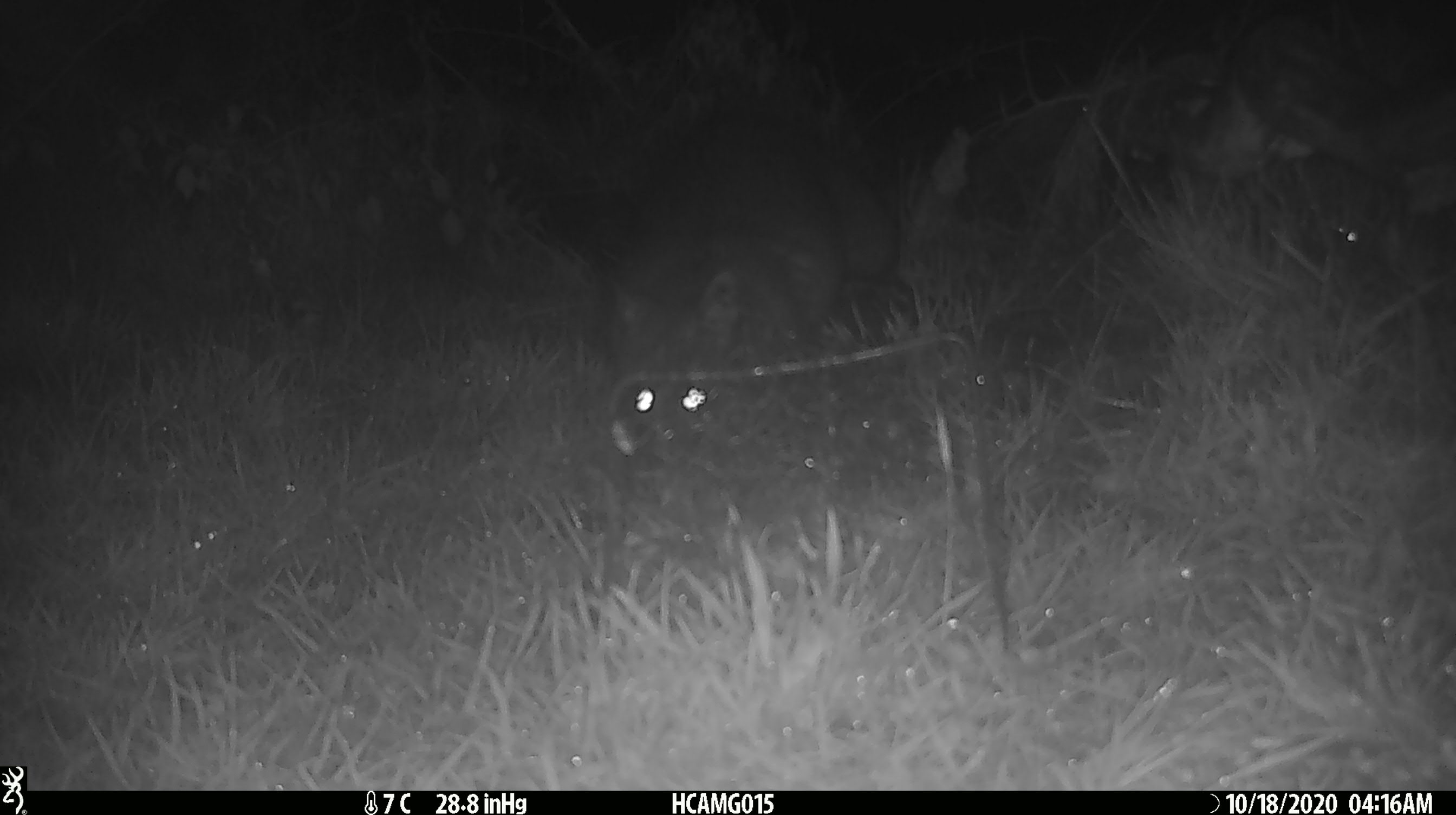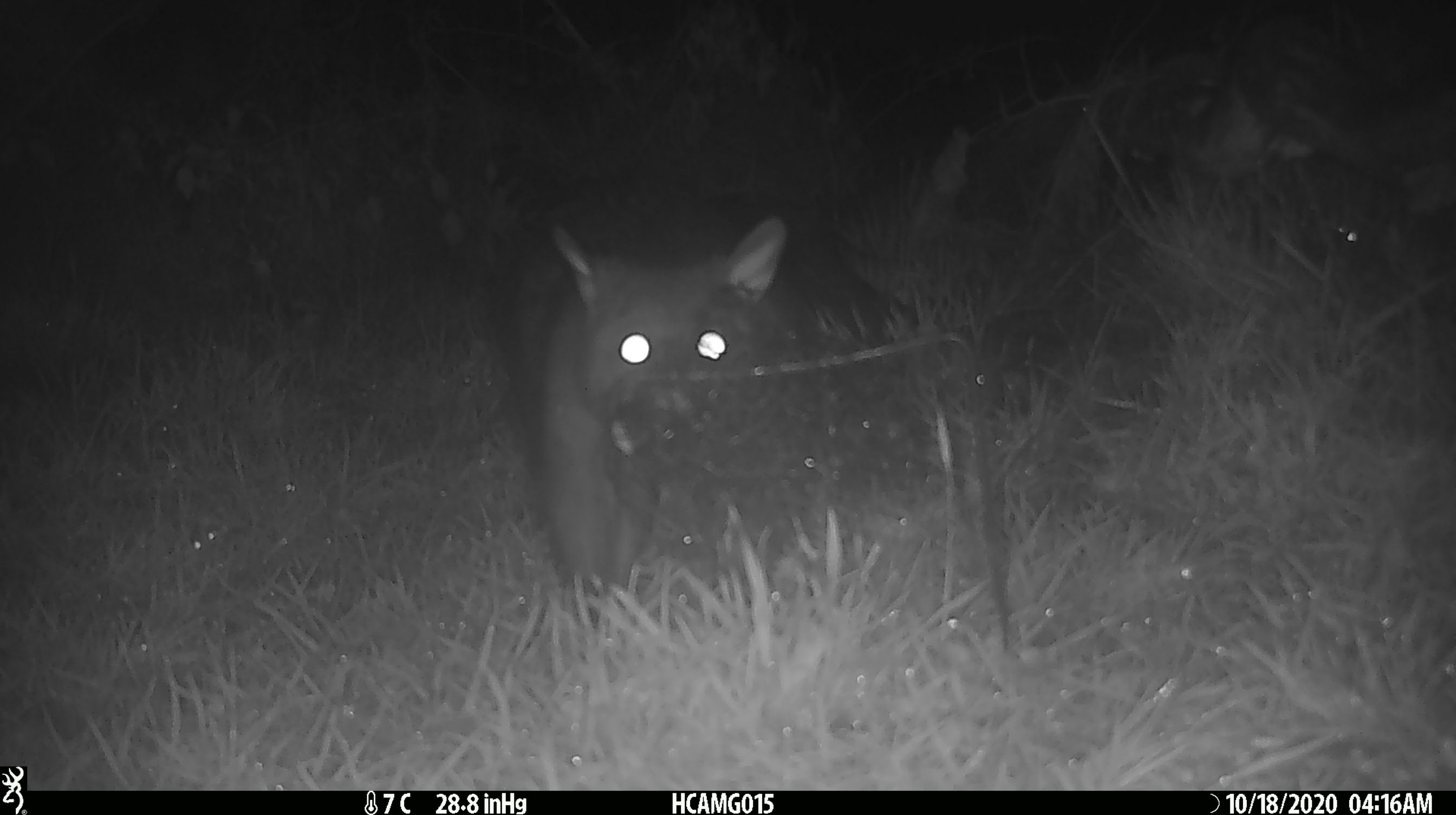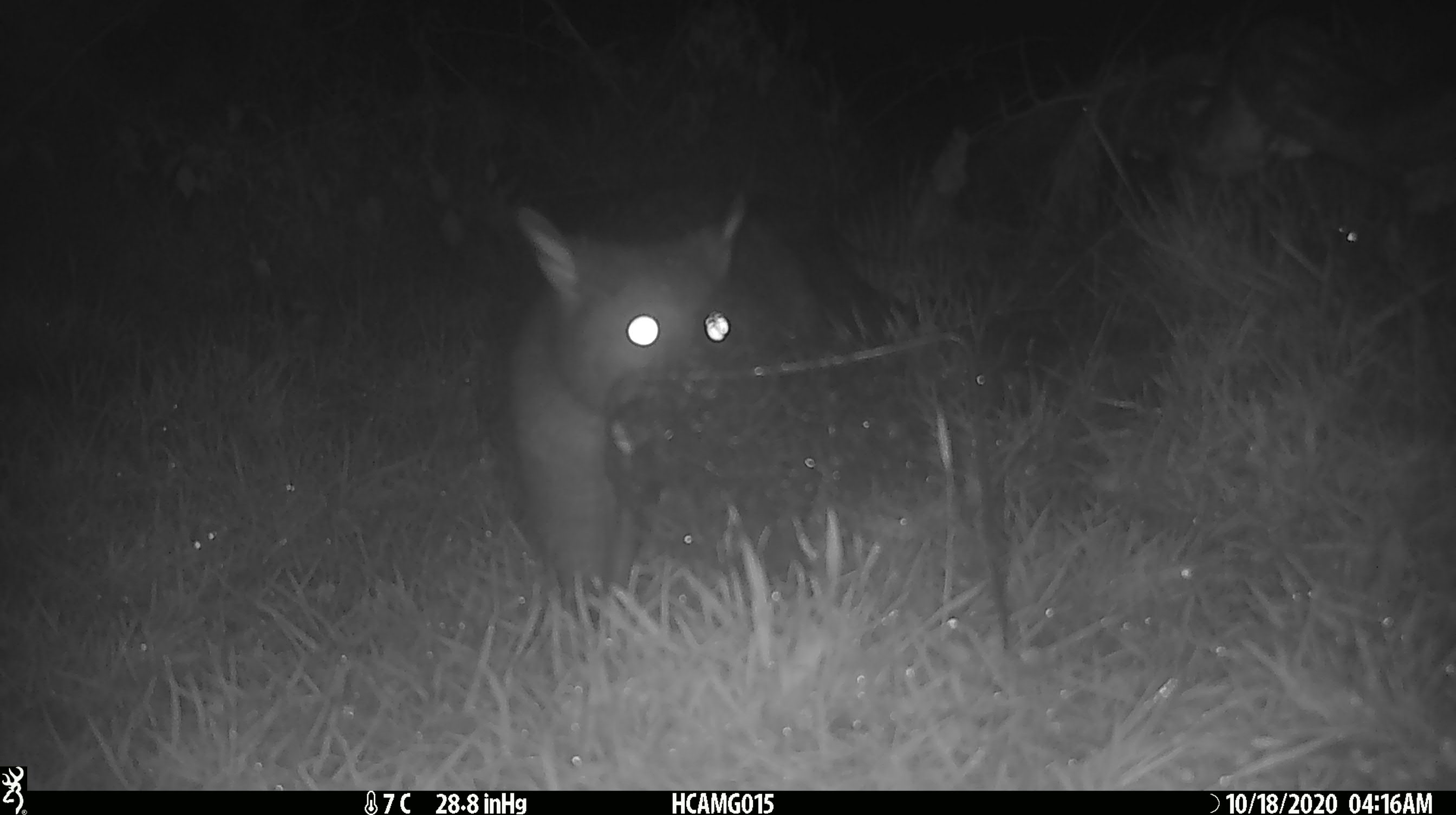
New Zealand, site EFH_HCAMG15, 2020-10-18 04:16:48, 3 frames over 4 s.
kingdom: Animalia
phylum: Chordata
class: Mammalia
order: Diprotodontia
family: Phalangeridae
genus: Trichosurus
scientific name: Trichosurus vulpecula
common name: common brushtail possum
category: possum